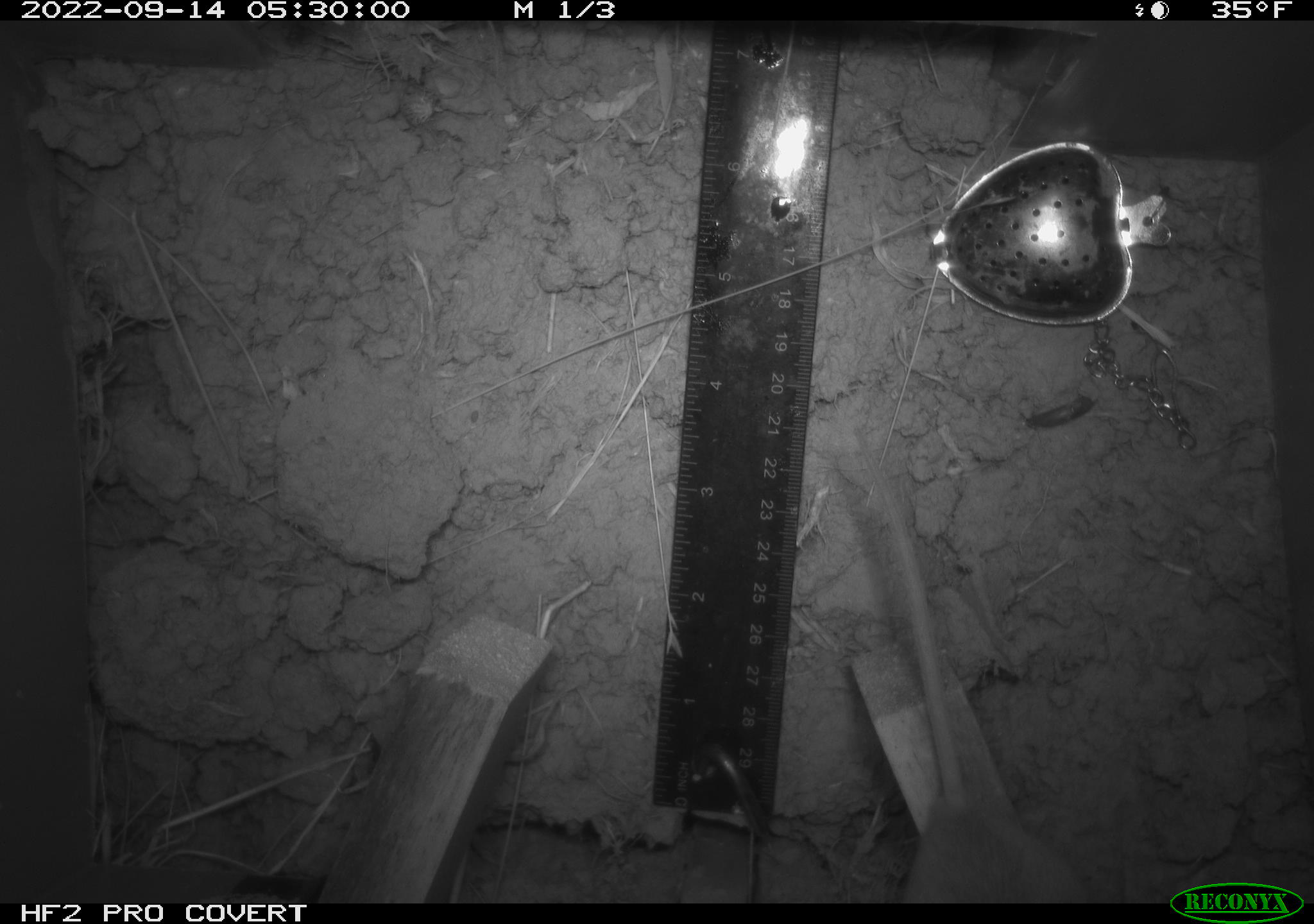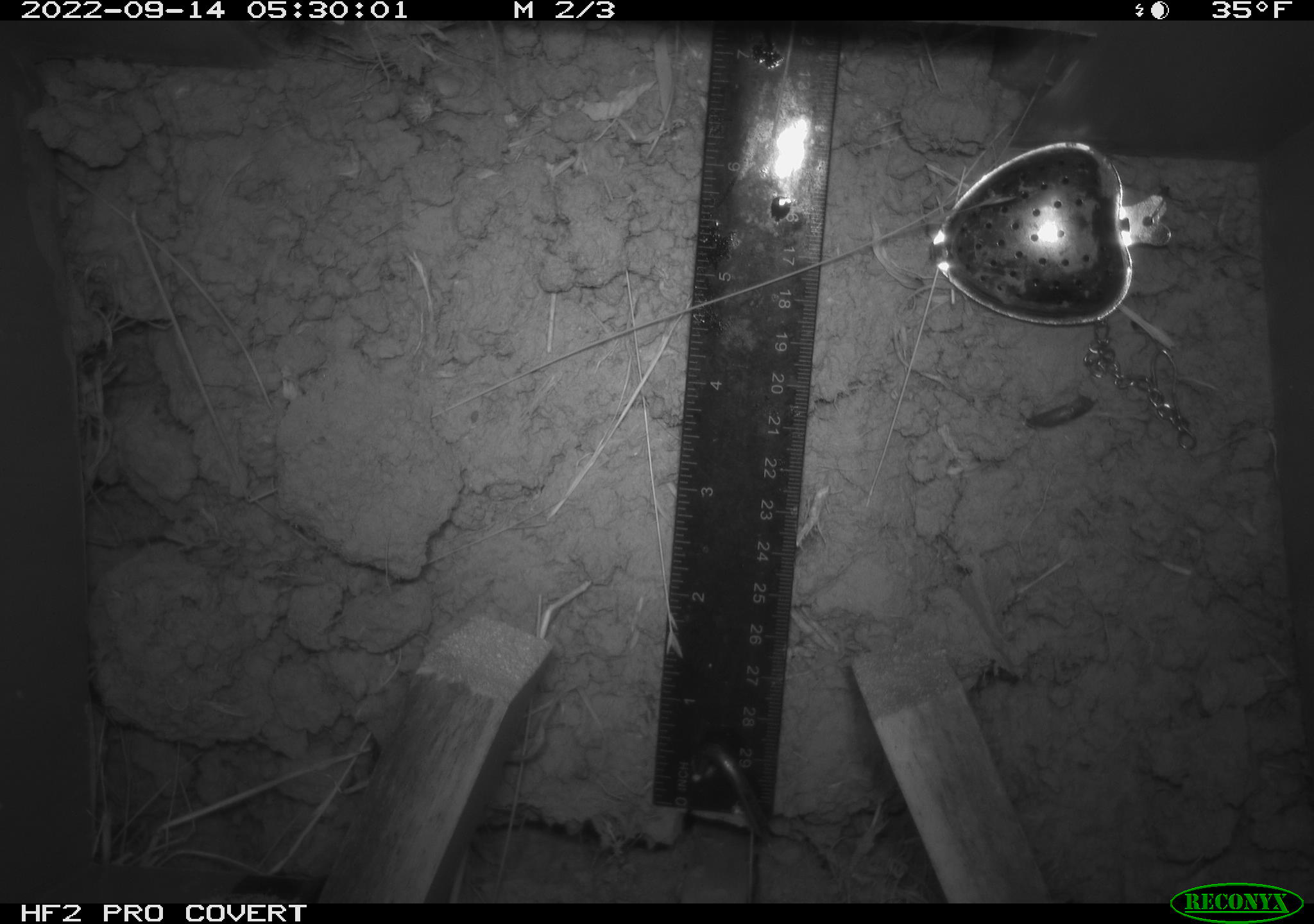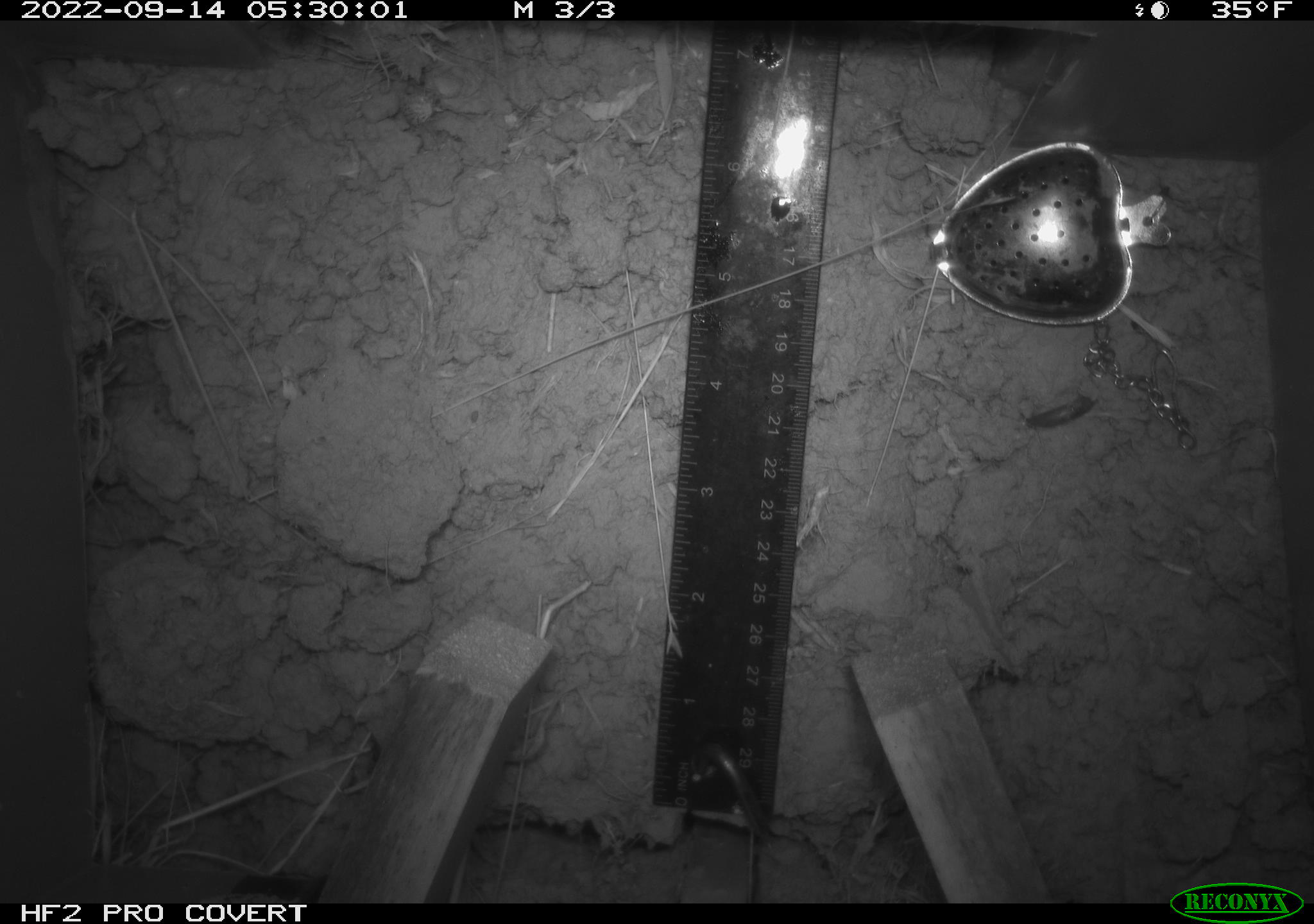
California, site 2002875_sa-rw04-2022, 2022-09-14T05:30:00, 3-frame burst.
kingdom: Animalia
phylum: Chordata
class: Mammalia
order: Rodentia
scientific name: Rodentia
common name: mouse species